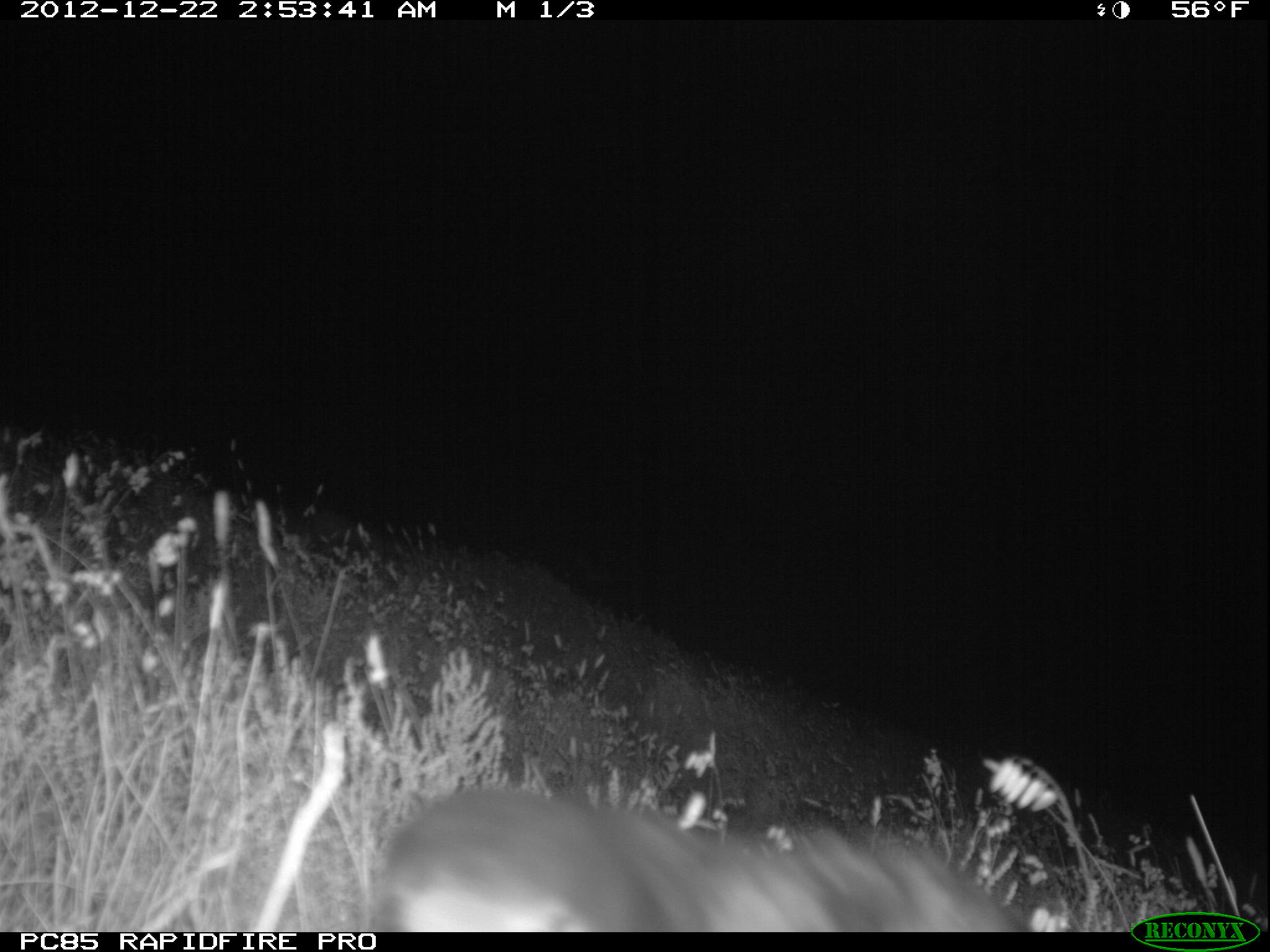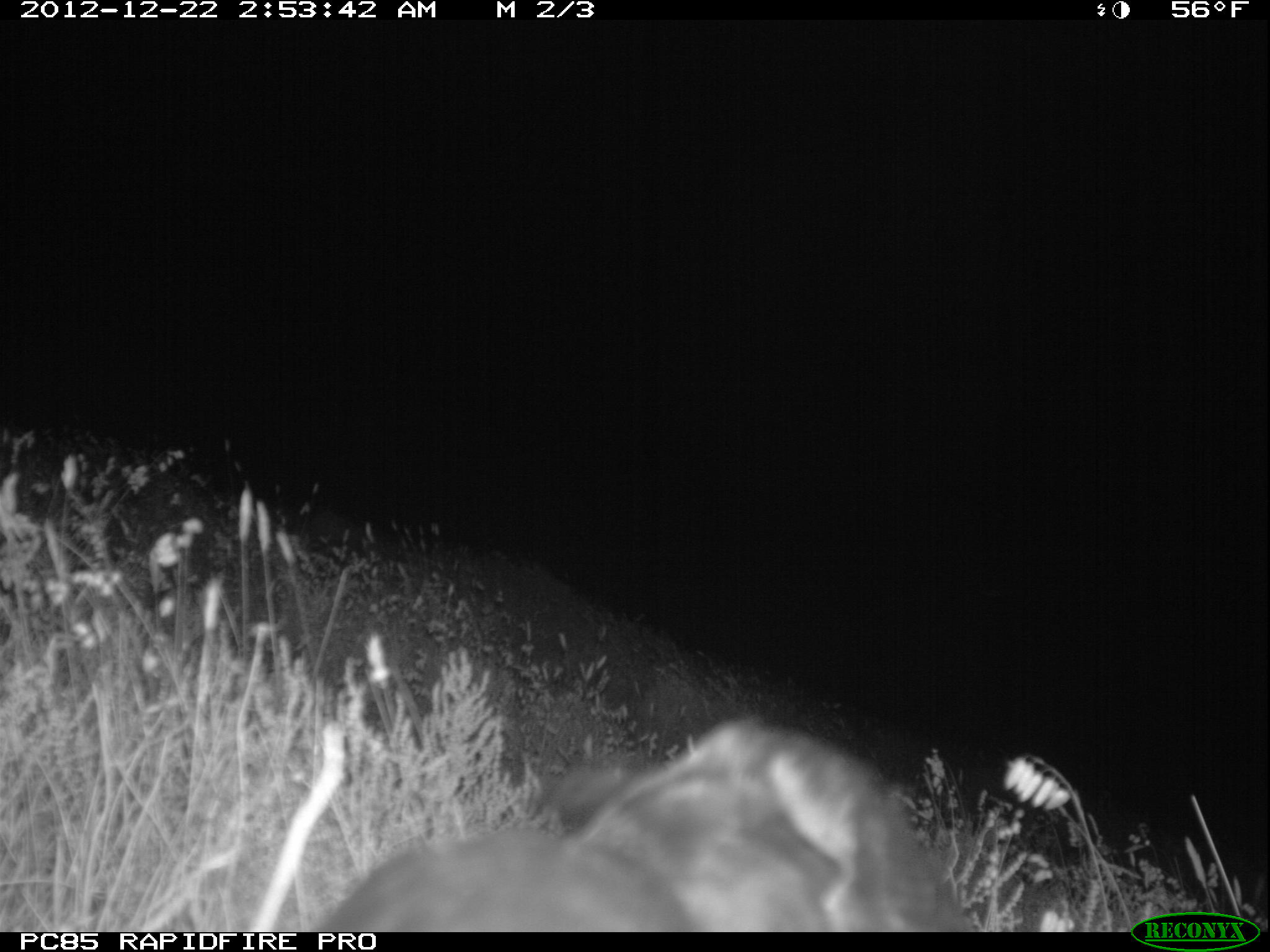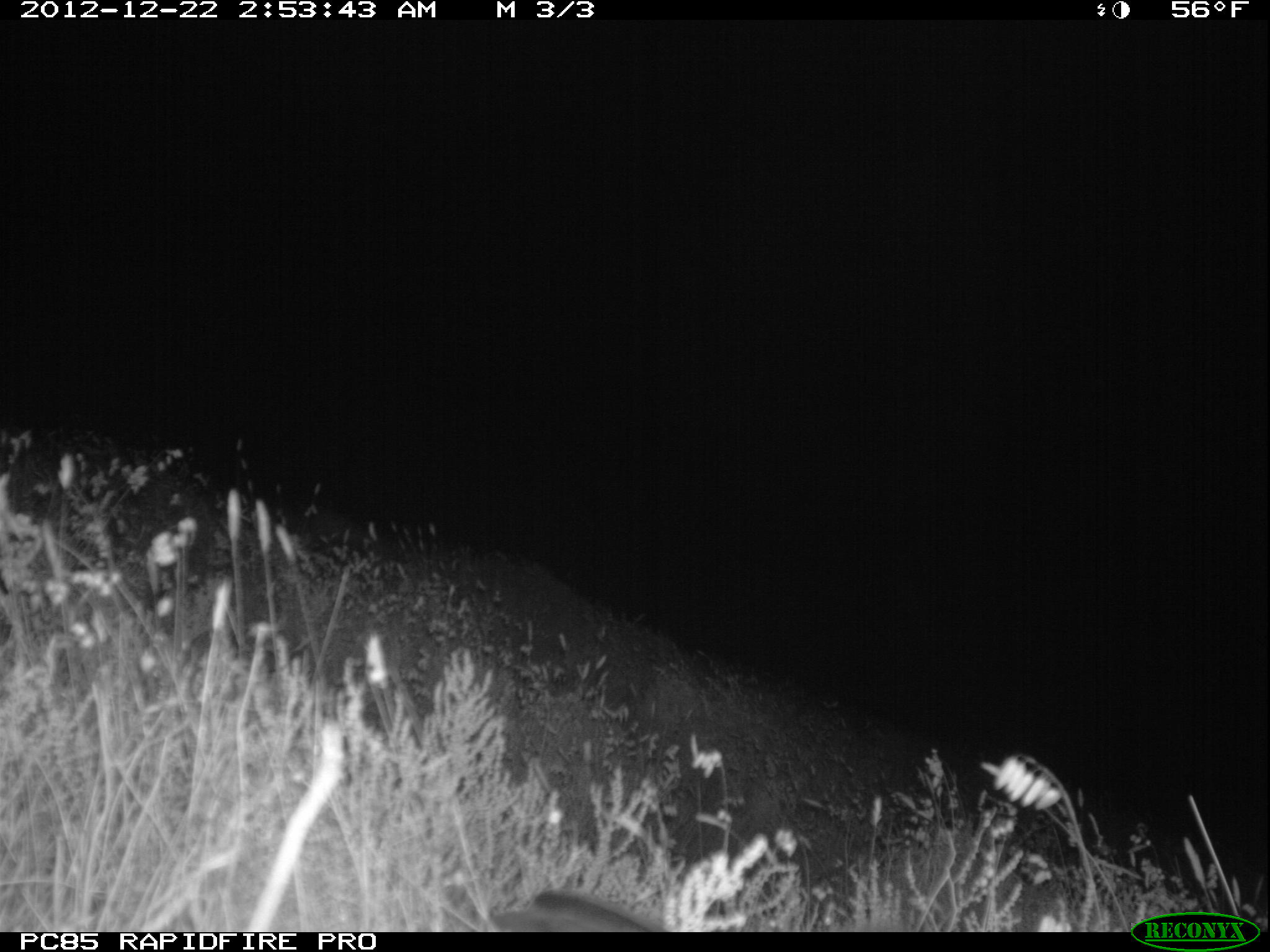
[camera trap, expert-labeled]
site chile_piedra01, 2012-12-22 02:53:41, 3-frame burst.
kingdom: Animalia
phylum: Chordata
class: Aves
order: Procellariiformes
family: Procellariidae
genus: Calonectris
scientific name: Calonectris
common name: shearwater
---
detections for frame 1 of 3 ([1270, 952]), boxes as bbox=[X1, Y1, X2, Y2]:
shearwater: bbox=[363, 788, 1062, 934]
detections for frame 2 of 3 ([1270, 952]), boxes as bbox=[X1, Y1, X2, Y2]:
shearwater: bbox=[307, 718, 971, 935]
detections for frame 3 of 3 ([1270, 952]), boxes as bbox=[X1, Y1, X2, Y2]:
shearwater: bbox=[481, 888, 671, 933]